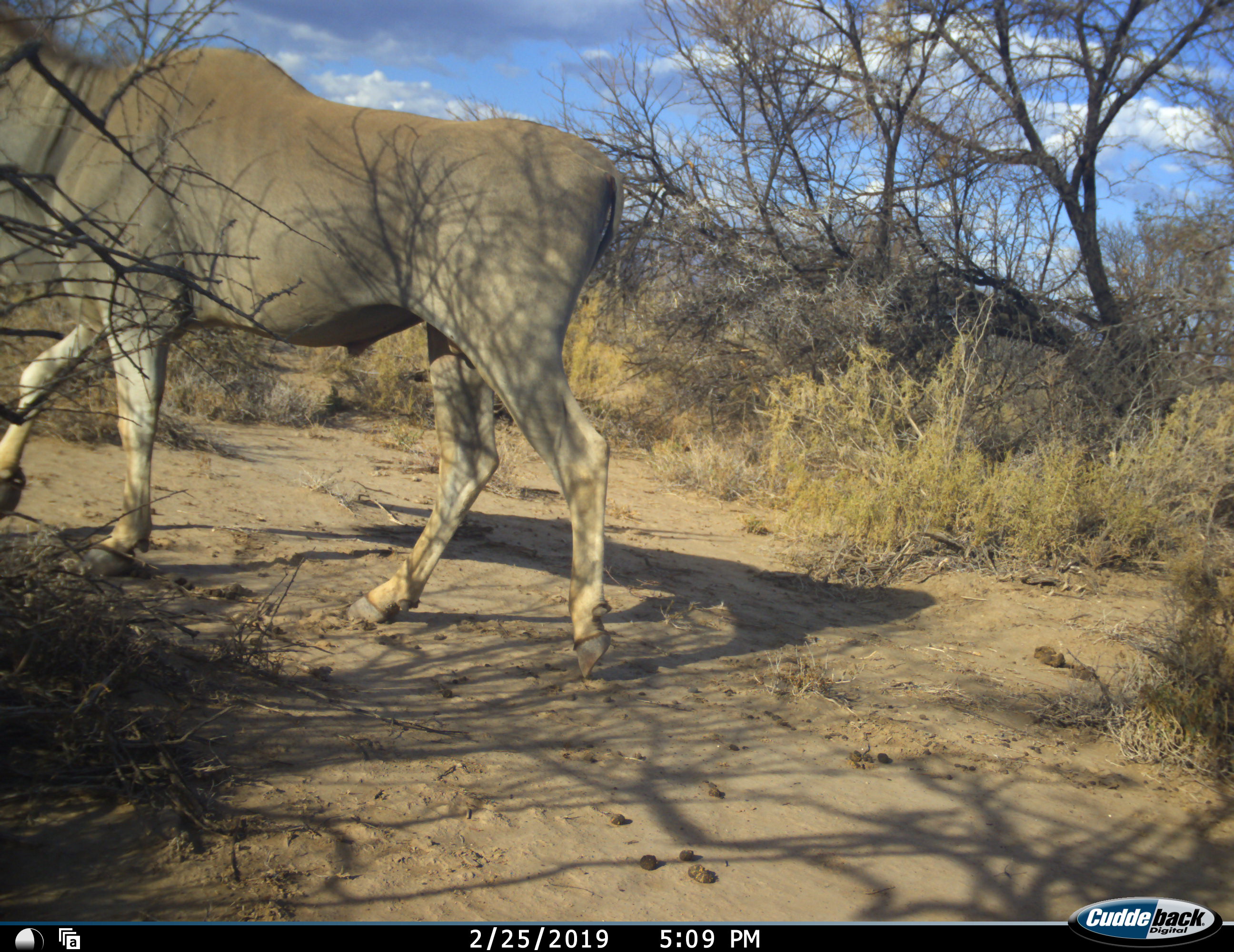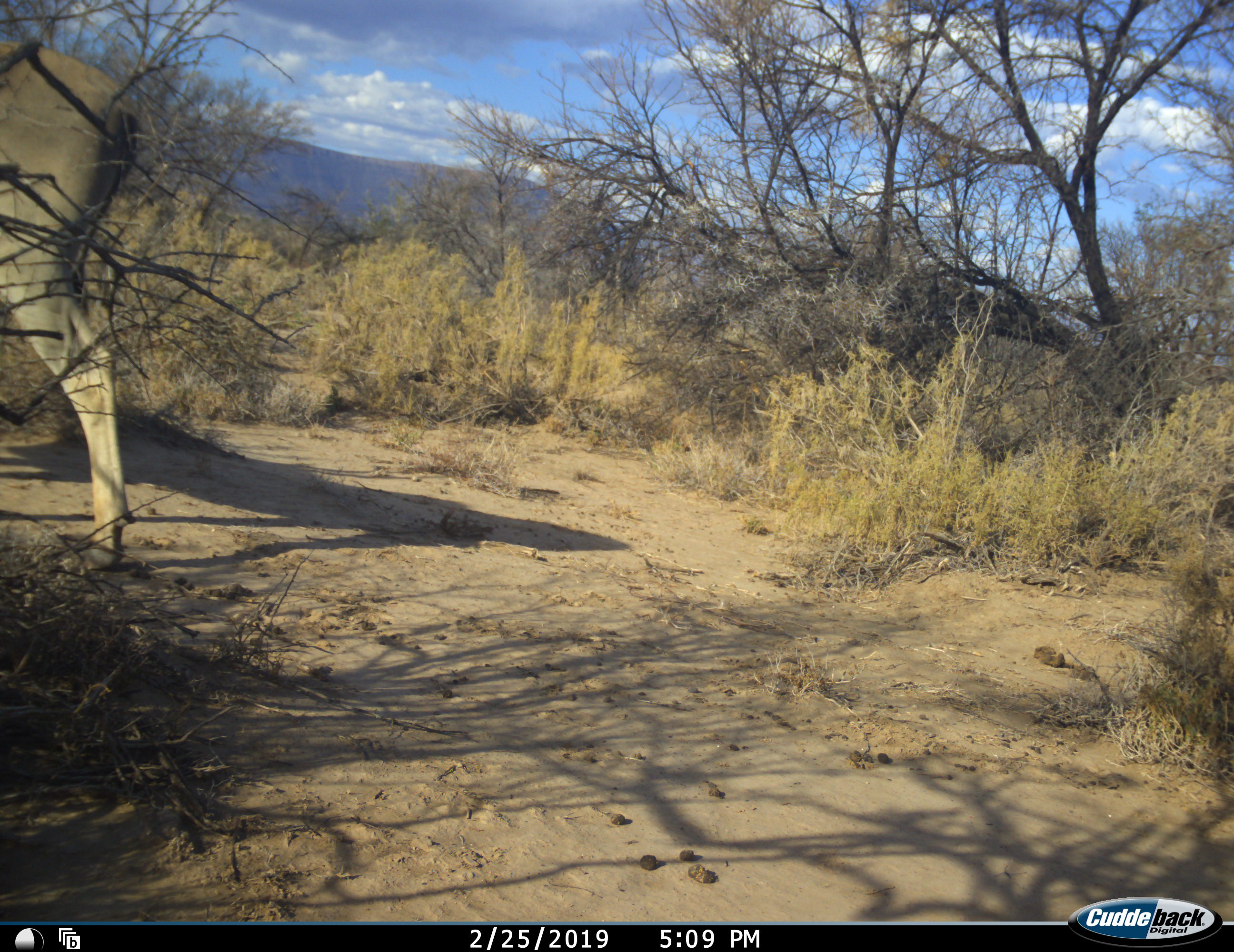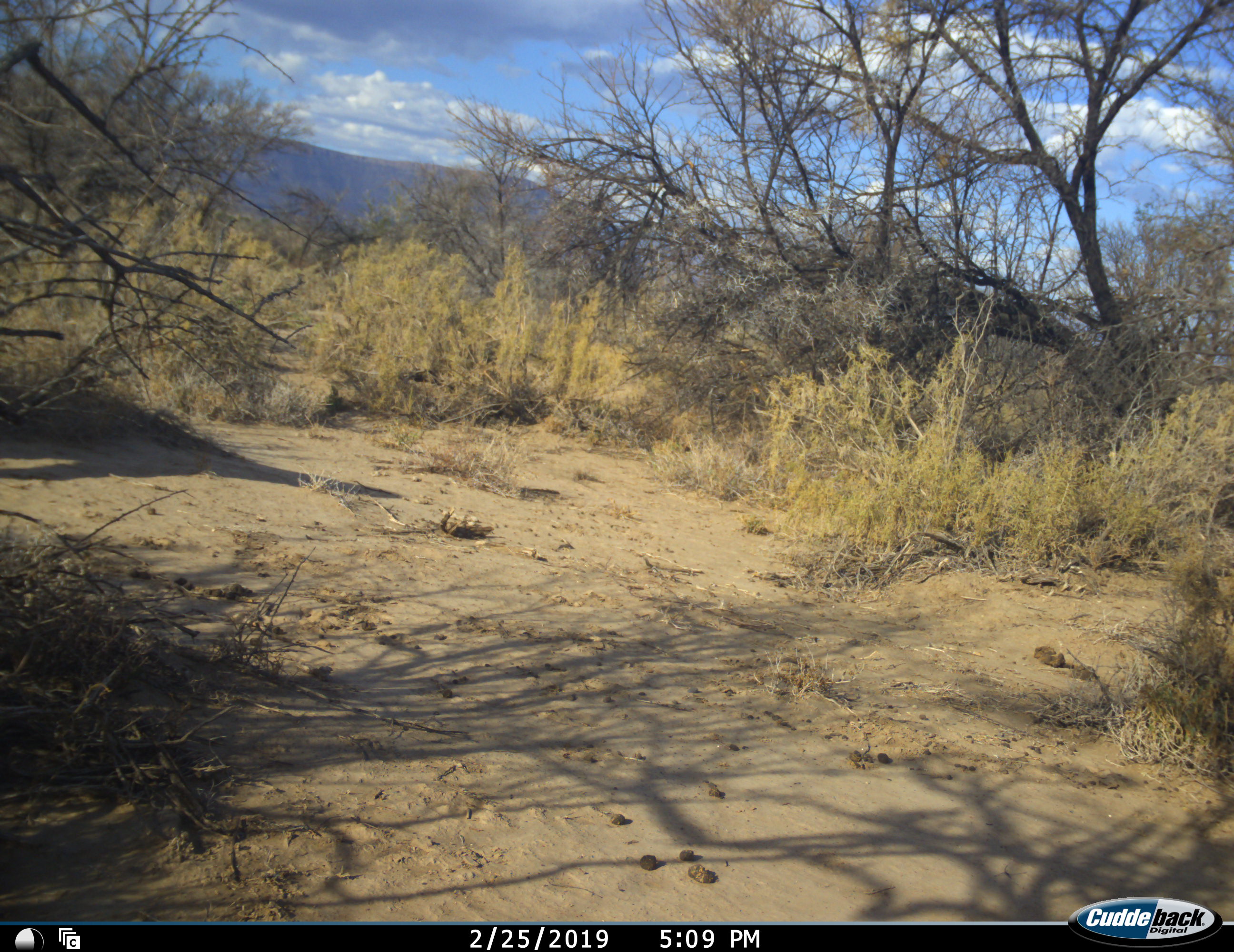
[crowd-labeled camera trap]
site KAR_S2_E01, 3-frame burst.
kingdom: Animalia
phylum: Chordata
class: Mammalia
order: Artiodactyla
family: Bovidae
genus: Tragelaphus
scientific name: Tragelaphus oryx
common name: eland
Eland (Tragelaphus oryx), count 1. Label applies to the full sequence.